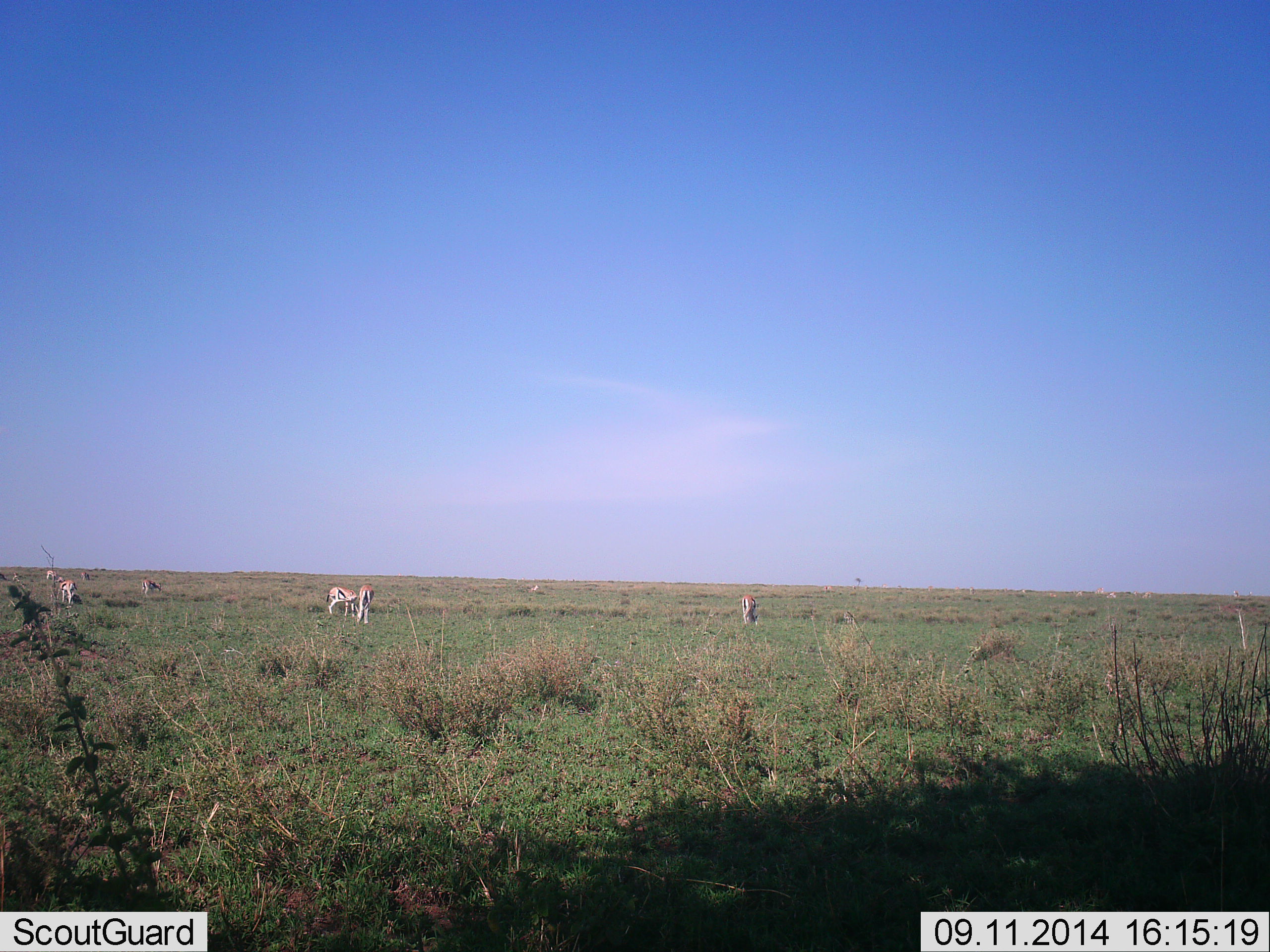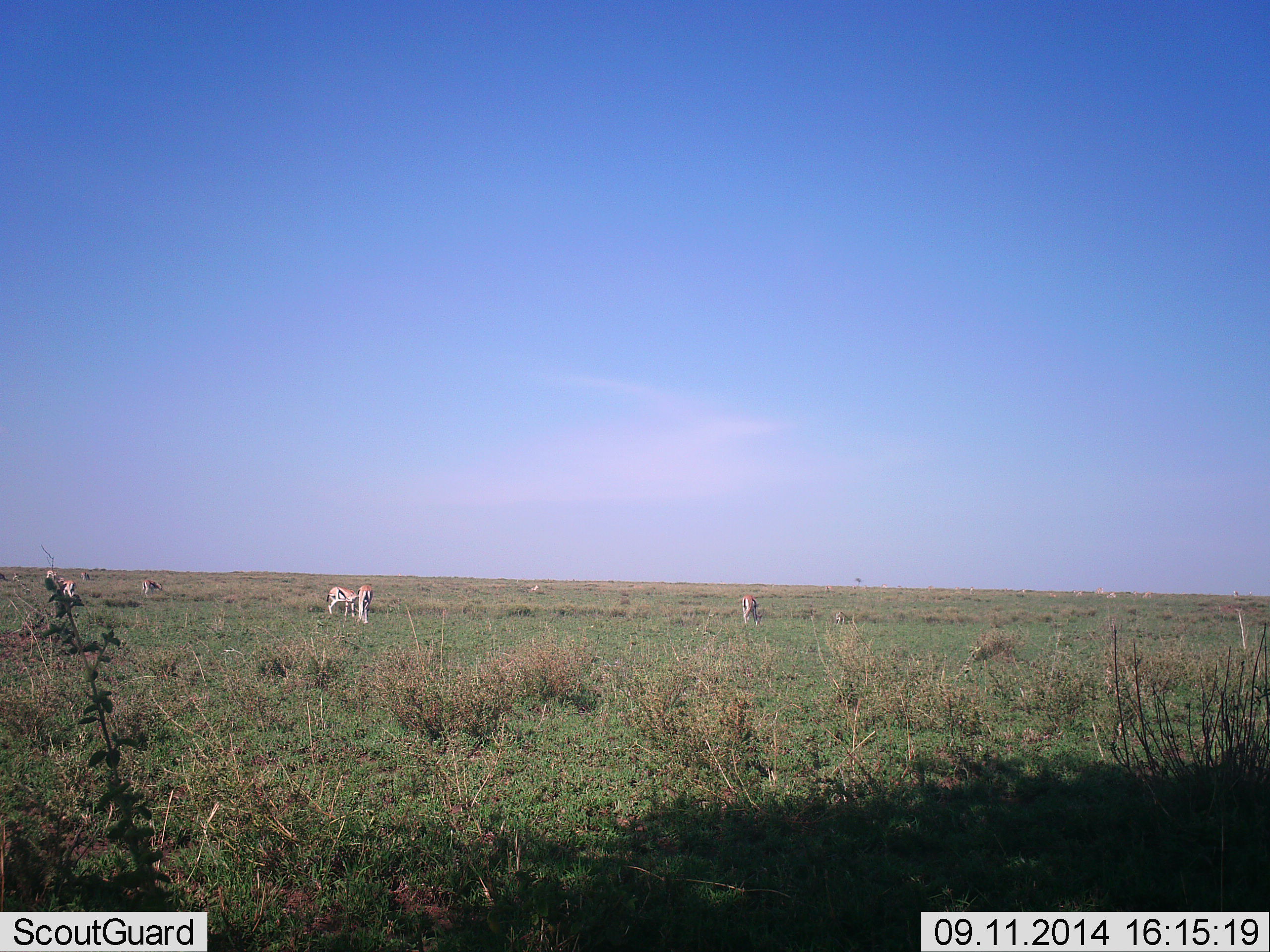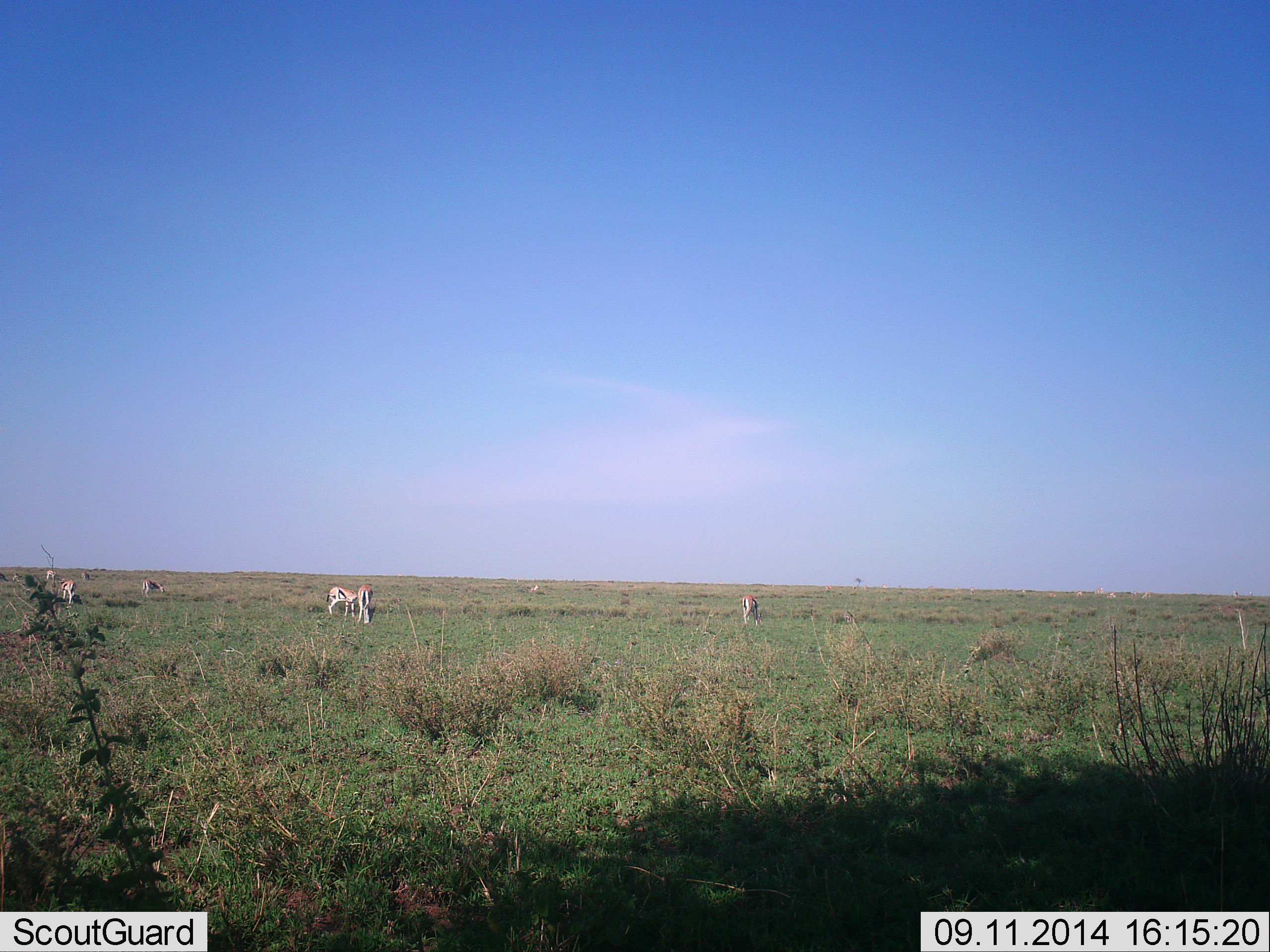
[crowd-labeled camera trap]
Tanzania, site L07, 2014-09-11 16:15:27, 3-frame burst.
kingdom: Animalia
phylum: Chordata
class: Mammalia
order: Artiodactyla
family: Bovidae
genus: Eudorcas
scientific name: Eudorcas thomsonii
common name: thomson's gazelle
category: gazellethomsons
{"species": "gazellethomsons (thomson's gazelle) (Eudorcas thomsonii)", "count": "7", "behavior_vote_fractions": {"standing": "55%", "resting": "0%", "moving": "0%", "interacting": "0%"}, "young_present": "0%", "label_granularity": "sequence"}